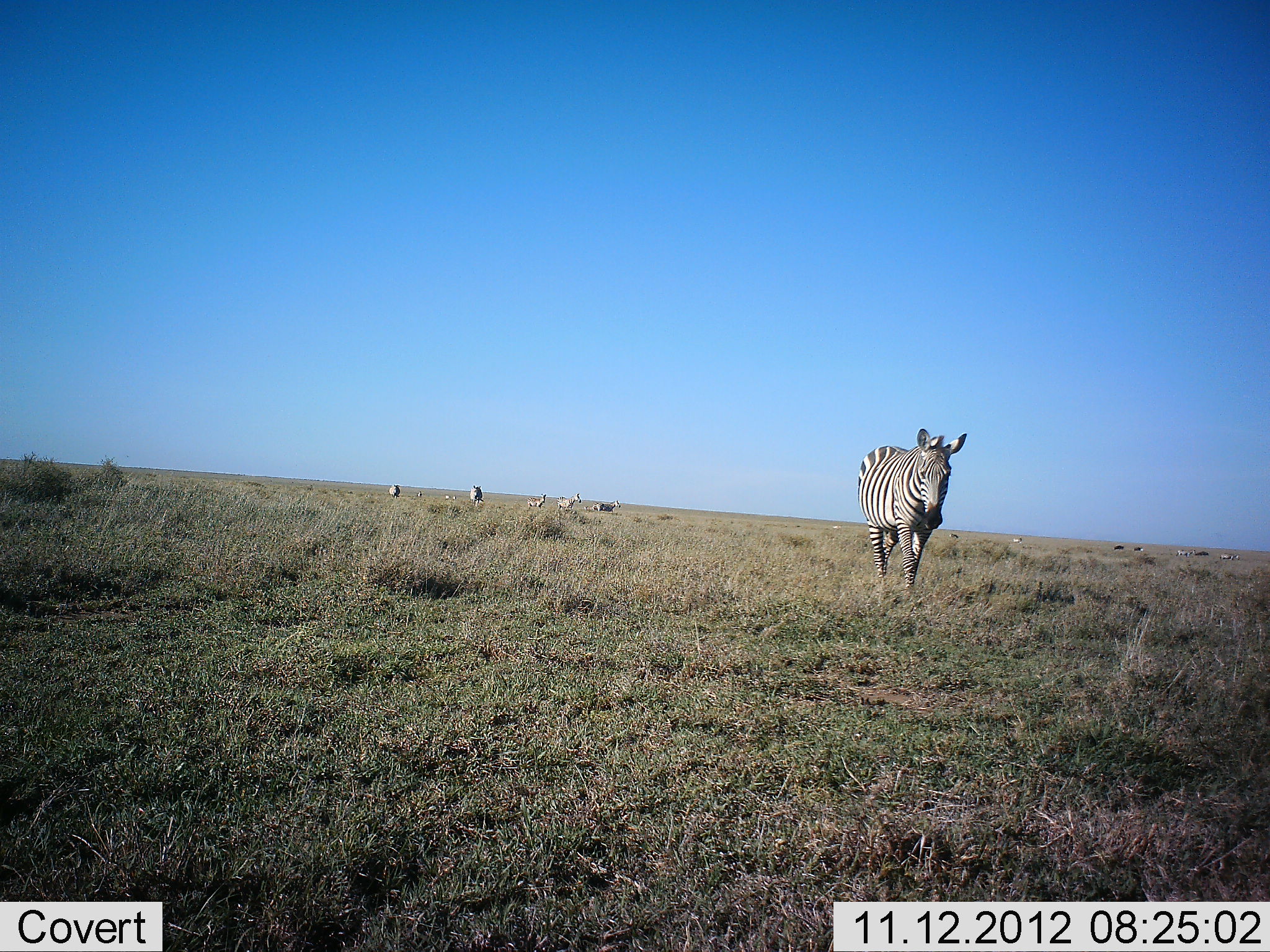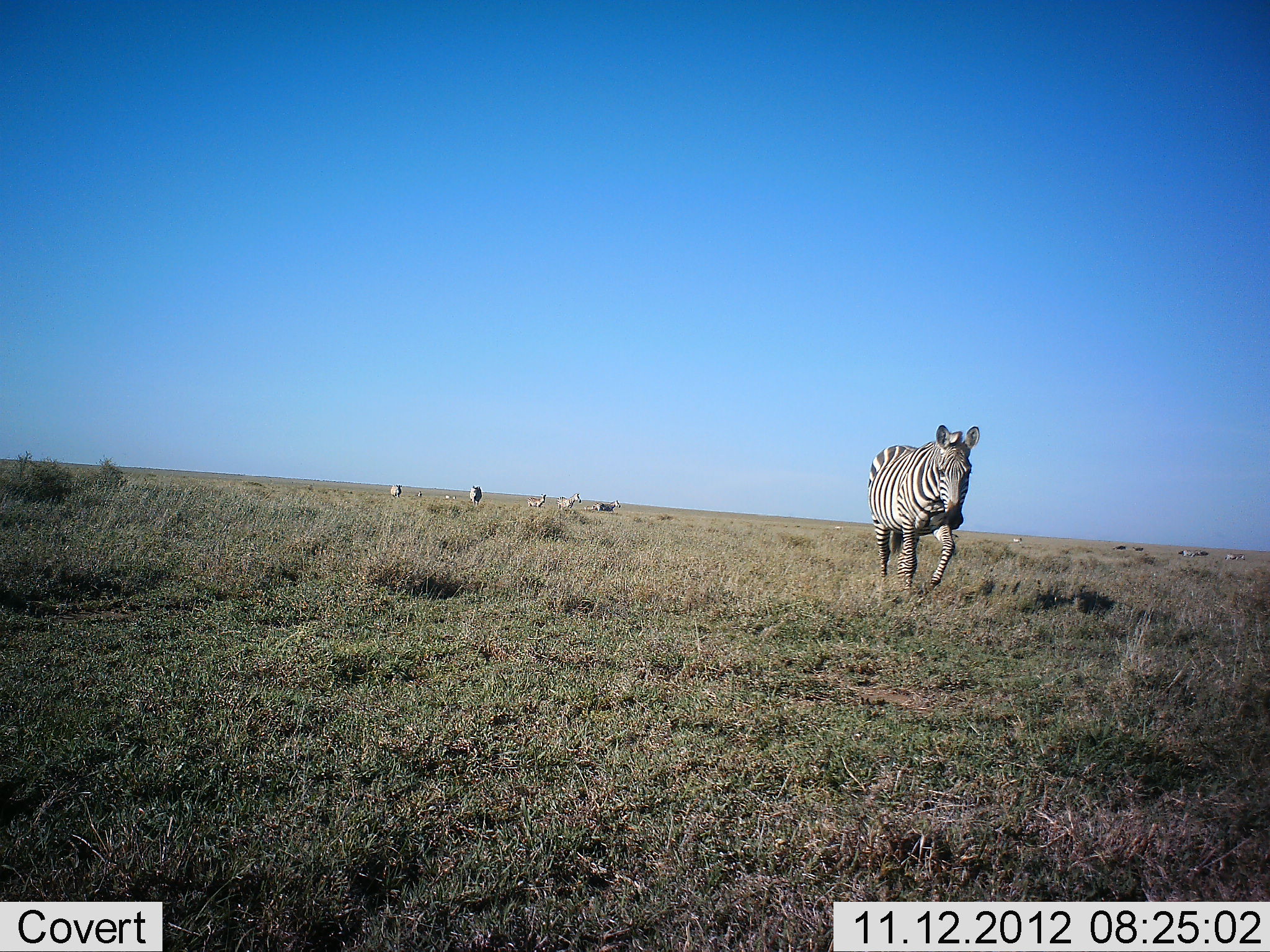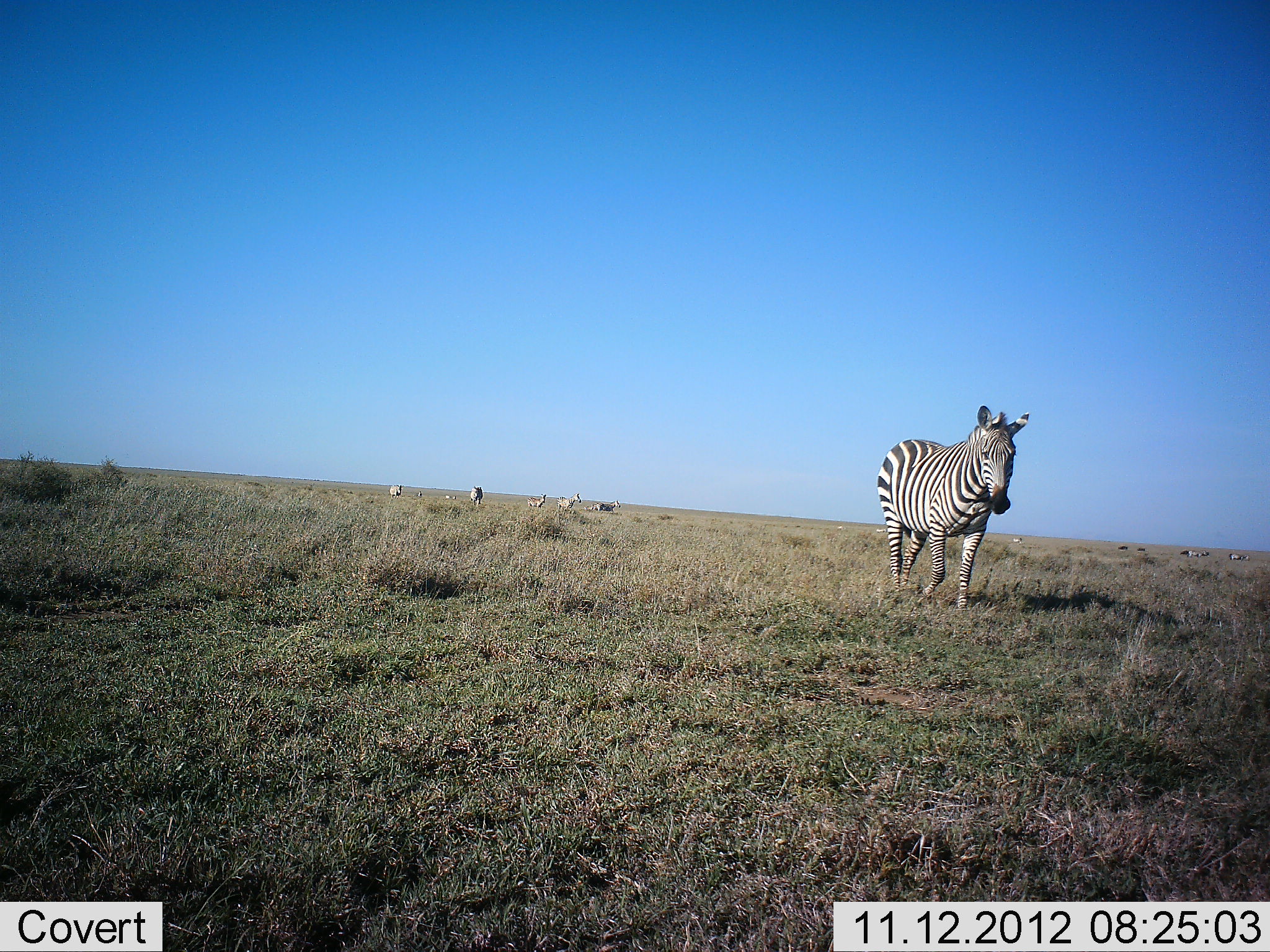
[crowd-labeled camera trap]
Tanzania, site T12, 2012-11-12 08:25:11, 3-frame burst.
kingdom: Animalia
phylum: Chordata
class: Mammalia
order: Perissodactyla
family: Equidae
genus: Equus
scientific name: Equus quagga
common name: plains zebra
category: zebra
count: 9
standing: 20%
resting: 0%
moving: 100%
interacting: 0%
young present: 0%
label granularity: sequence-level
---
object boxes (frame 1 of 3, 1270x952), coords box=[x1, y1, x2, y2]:
animal: box=[858, 427, 967, 588]; box=[557, 493, 581, 512]; box=[526, 494, 547, 510]; box=[469, 485, 484, 507]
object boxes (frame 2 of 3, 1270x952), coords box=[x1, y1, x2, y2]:
animal: box=[867, 425, 979, 590]; box=[557, 493, 581, 512]; box=[526, 494, 547, 510]; box=[469, 485, 484, 507]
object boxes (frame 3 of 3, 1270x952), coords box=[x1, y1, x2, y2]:
animal: box=[877, 405, 1029, 609]; box=[557, 493, 582, 511]; box=[469, 486, 483, 506]; box=[528, 493, 546, 507]